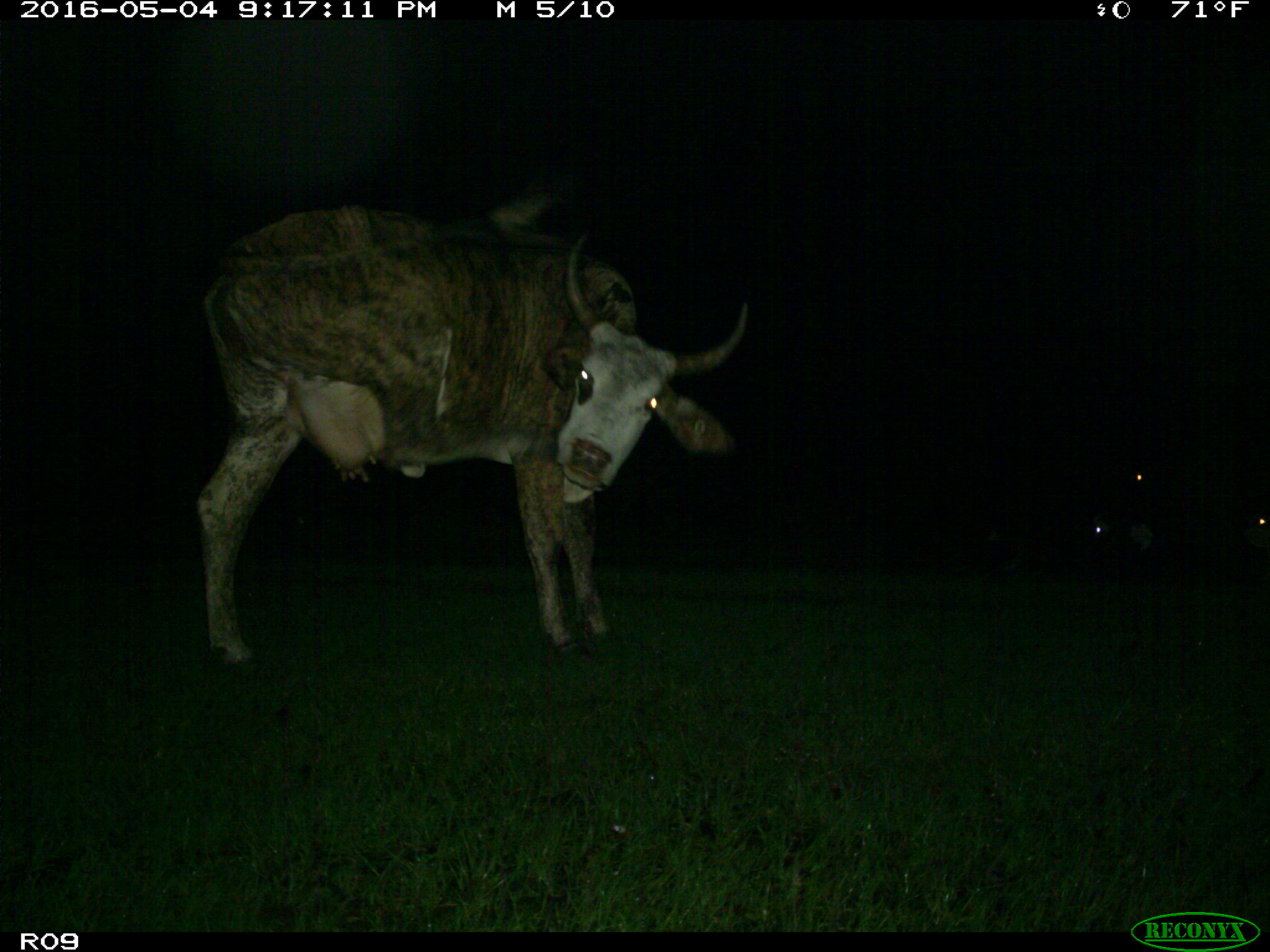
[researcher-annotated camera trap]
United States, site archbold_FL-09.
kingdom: Animalia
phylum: Chordata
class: Mammalia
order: Artiodactyla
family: Bovidae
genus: Bos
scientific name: Bos taurus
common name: domestic cow